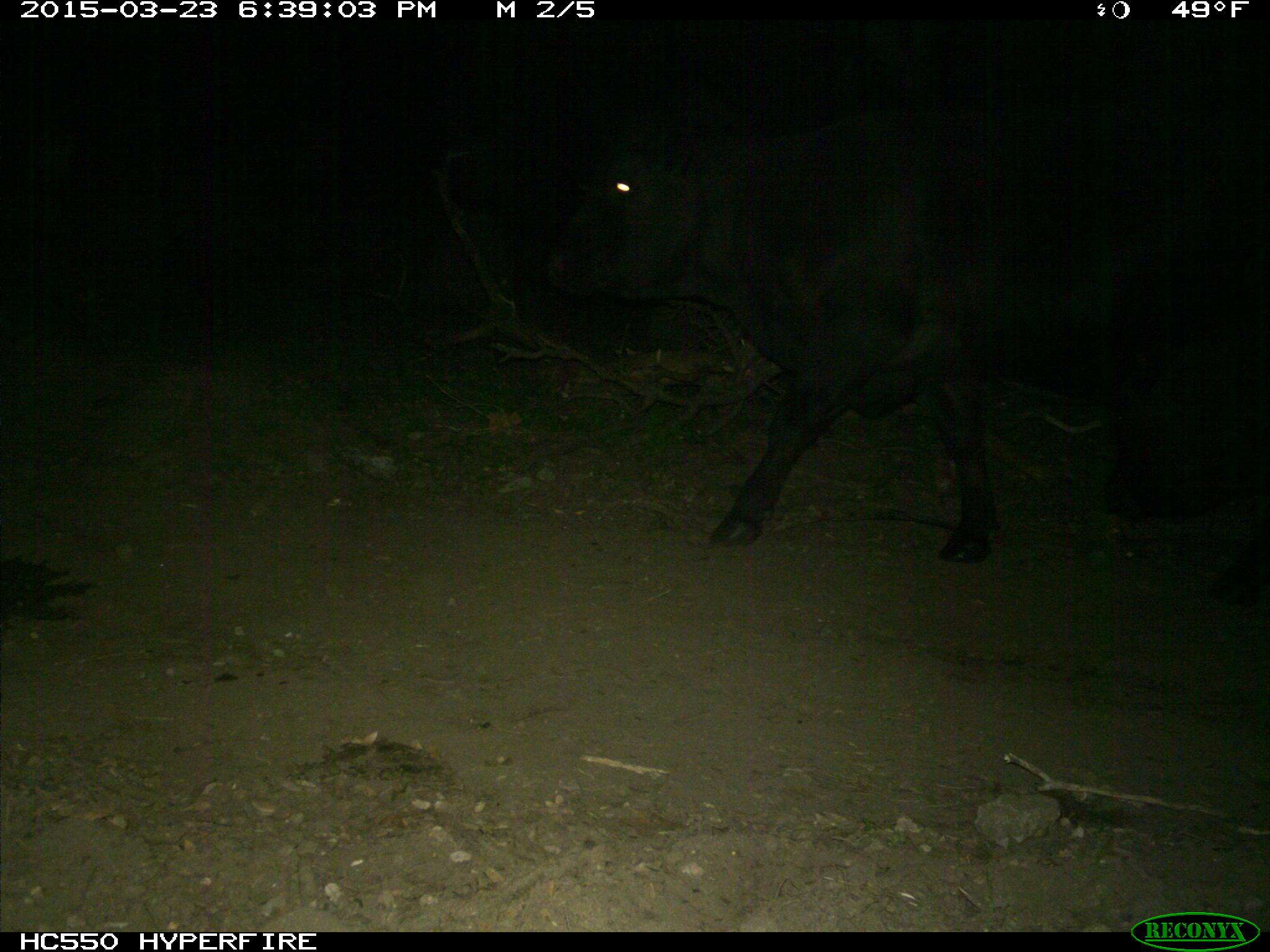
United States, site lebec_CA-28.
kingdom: Animalia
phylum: Chordata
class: Mammalia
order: Artiodactyla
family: Bovidae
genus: Bos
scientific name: Bos taurus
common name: domestic cow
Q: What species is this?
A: Bos taurus (domestic cow).